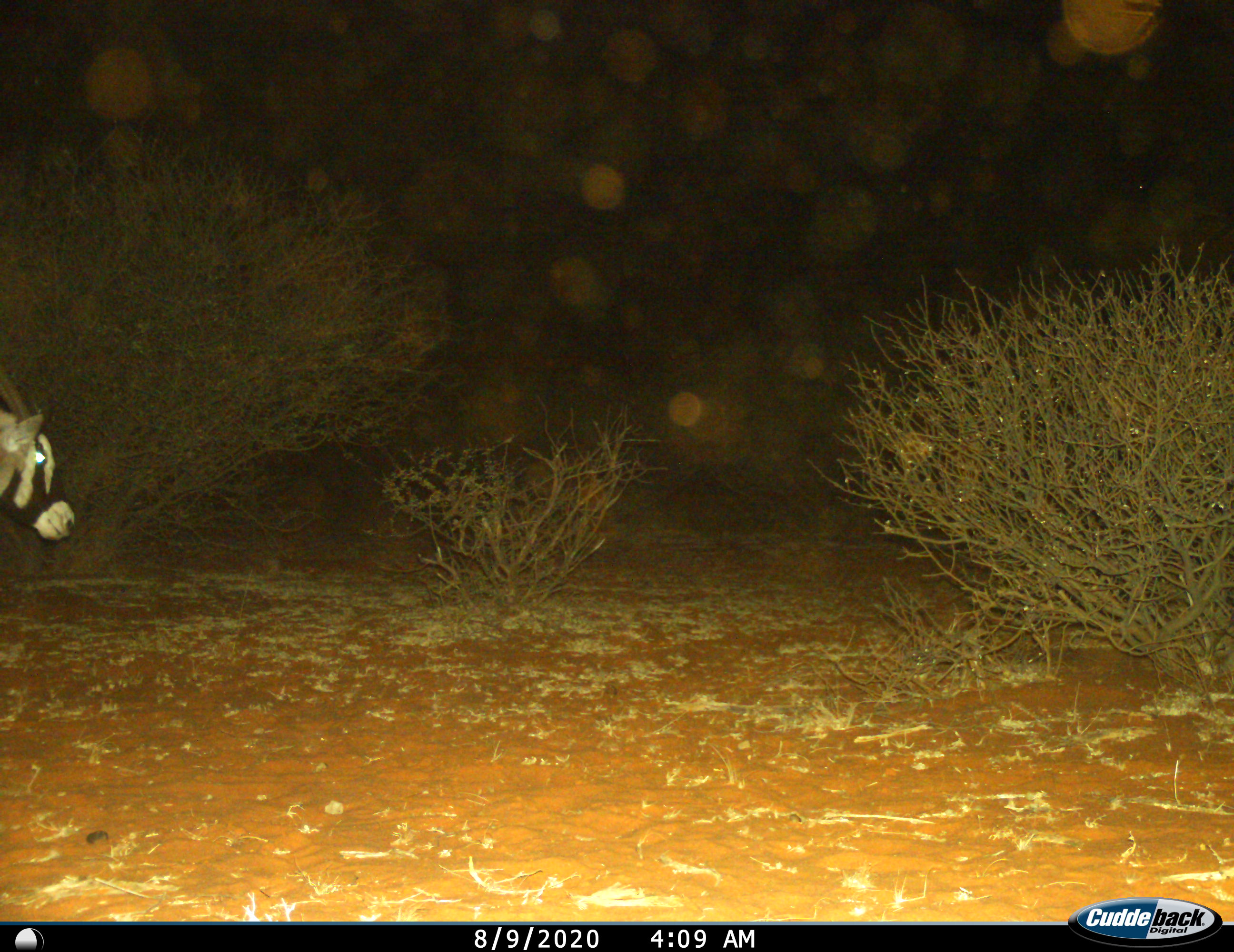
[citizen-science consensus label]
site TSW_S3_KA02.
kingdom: Animalia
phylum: Chordata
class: Mammalia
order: Artiodactyla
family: Bovidae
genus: Oryx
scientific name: Oryx gazella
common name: gemsbok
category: oryx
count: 1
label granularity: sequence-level